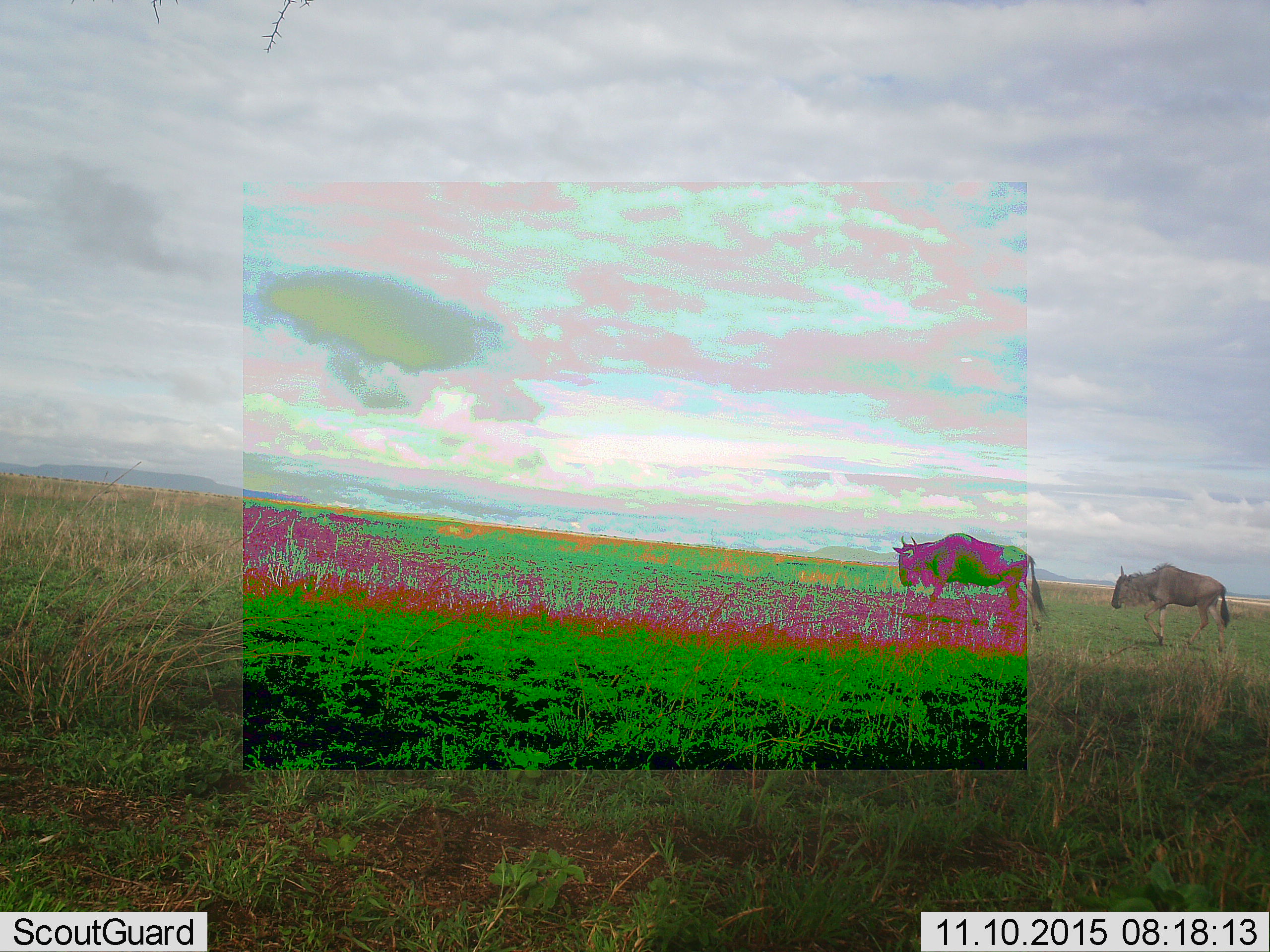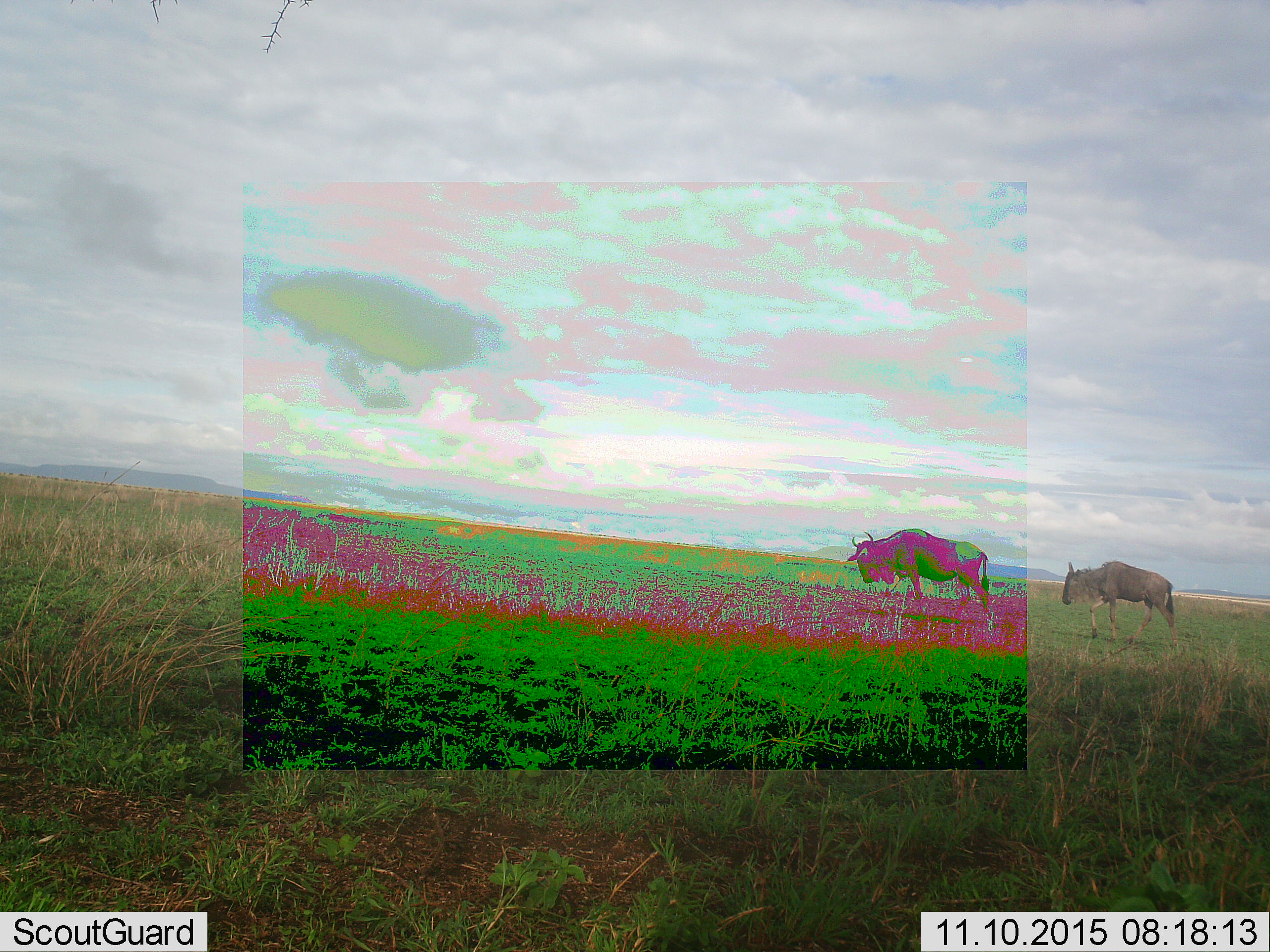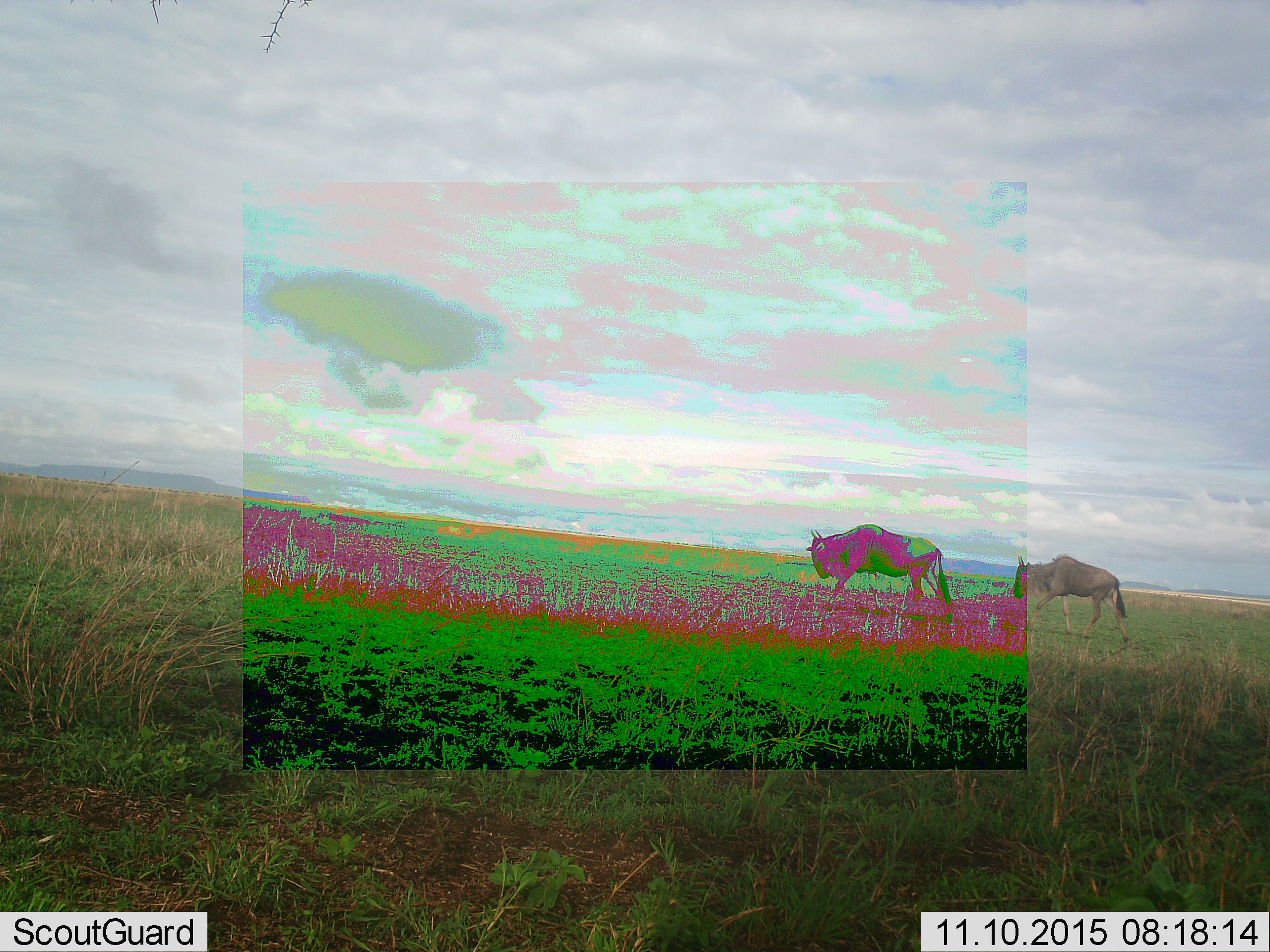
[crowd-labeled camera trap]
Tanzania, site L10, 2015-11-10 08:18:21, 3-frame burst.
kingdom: Animalia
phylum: Chordata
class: Mammalia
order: Artiodactyla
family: Bovidae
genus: Connochaetes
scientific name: Connochaetes taurinus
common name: blue wildebeest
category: wildebeest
Wildebeest (blue wildebeest) (Connochaetes taurinus), count 2. Behavior (volunteer vote fractions): standing 0%, resting 0%, moving 100%, interacting 0%. Young present (vote fraction): 14%. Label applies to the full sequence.